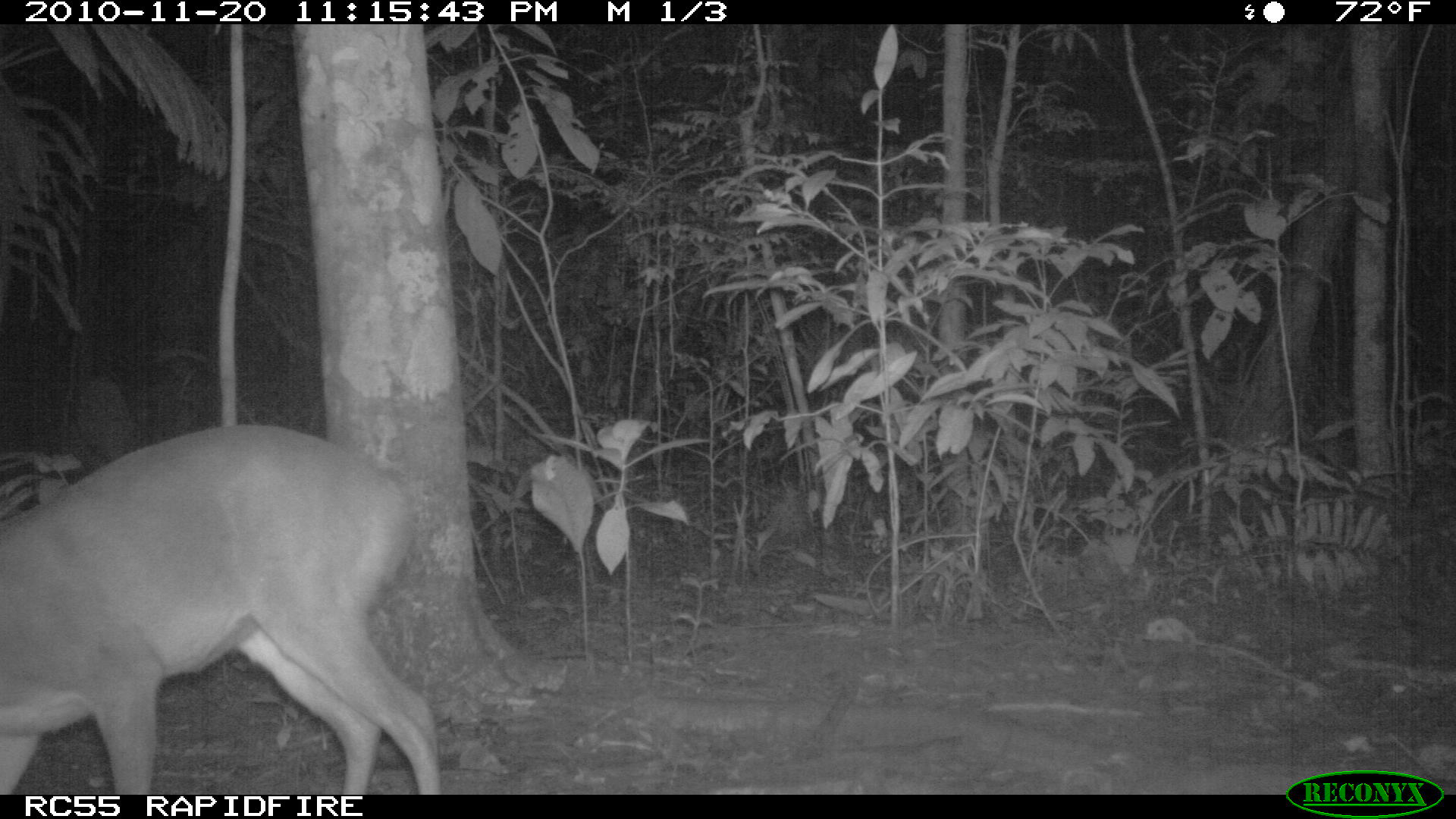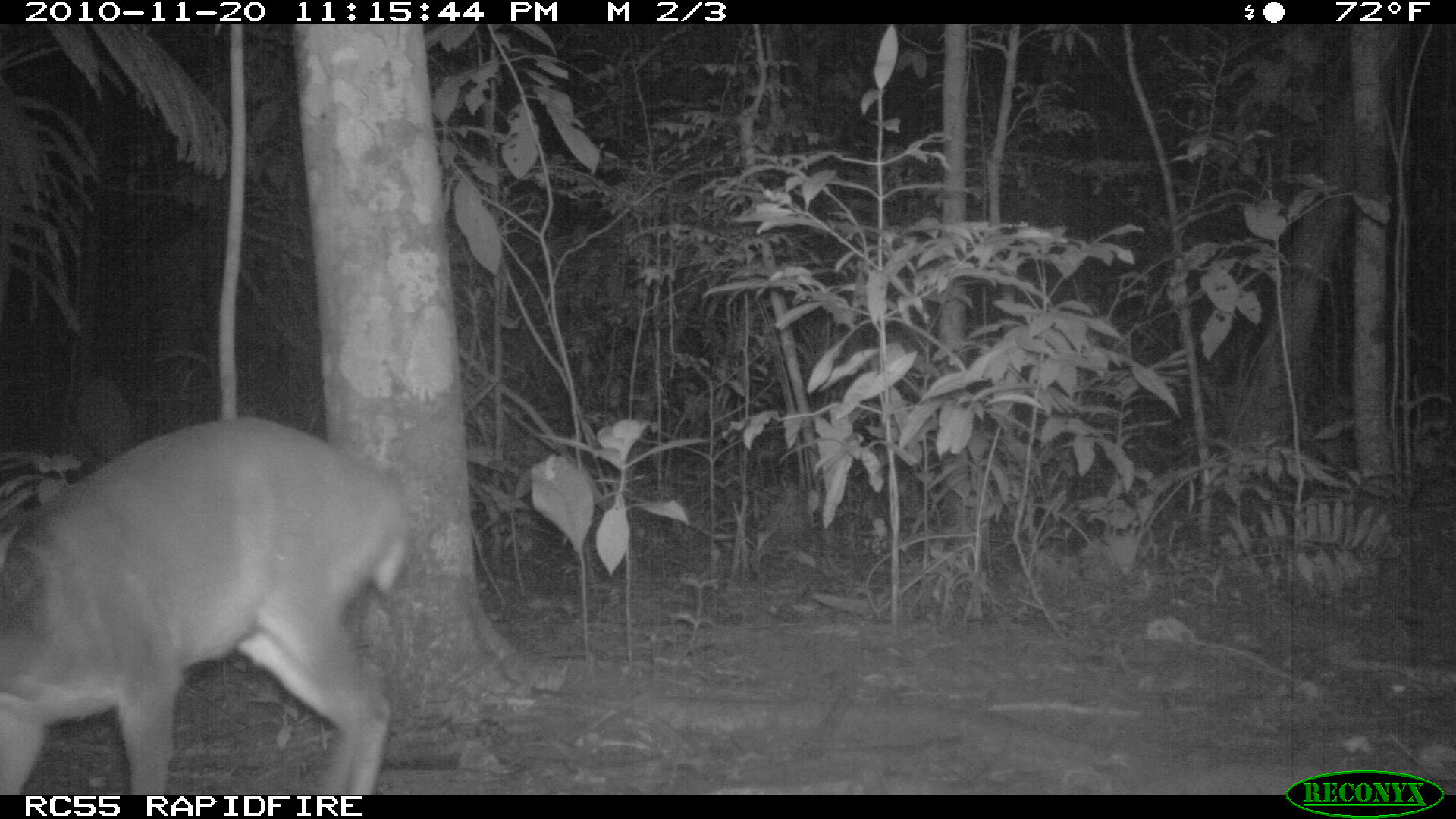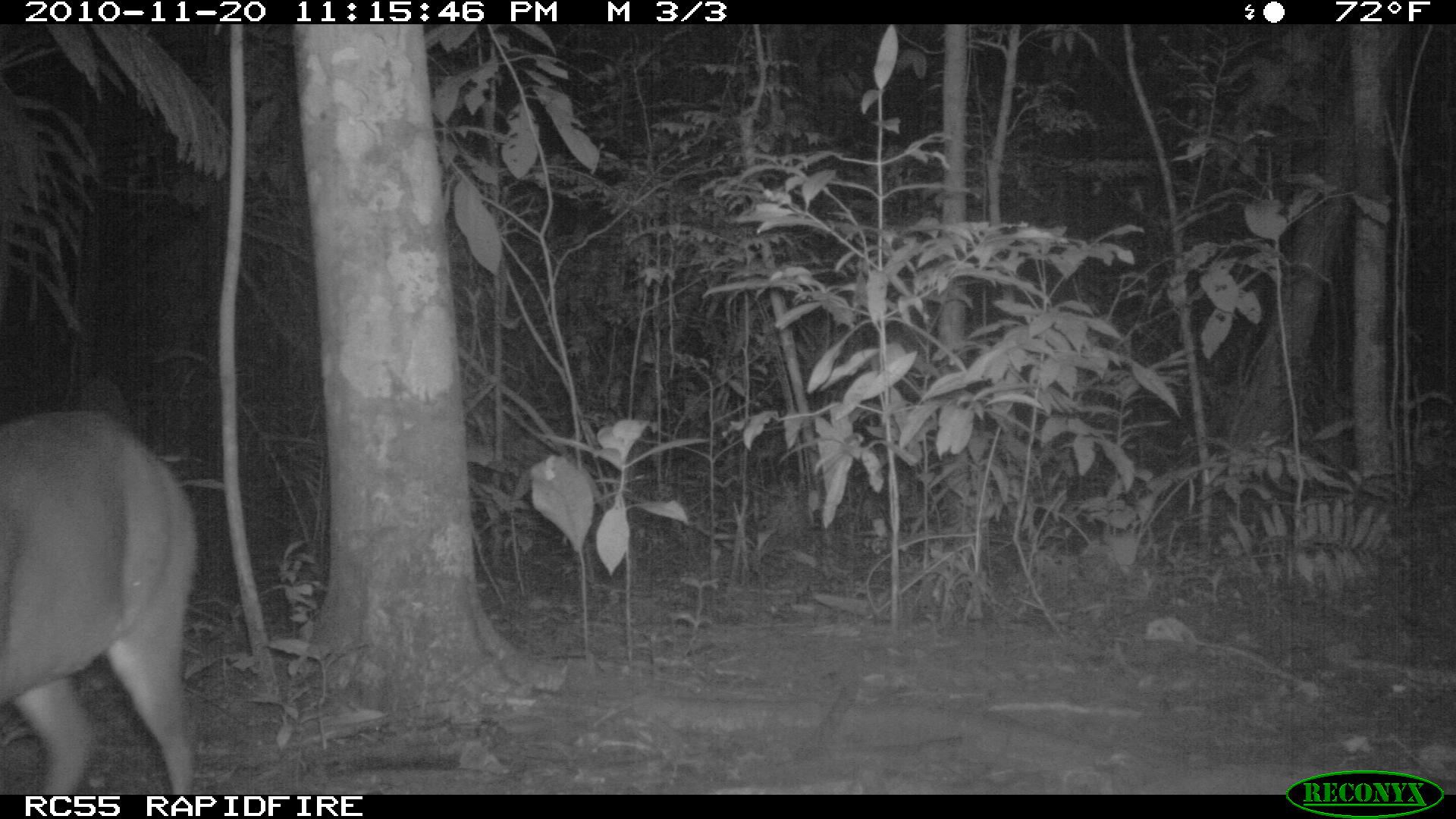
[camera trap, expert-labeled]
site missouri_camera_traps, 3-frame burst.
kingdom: Animalia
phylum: Chordata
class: Mammalia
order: Artiodactyla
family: Cervidae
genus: Odocoileus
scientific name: Odocoileus virginianus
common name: white-tailed deer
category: white tailed deer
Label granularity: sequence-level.